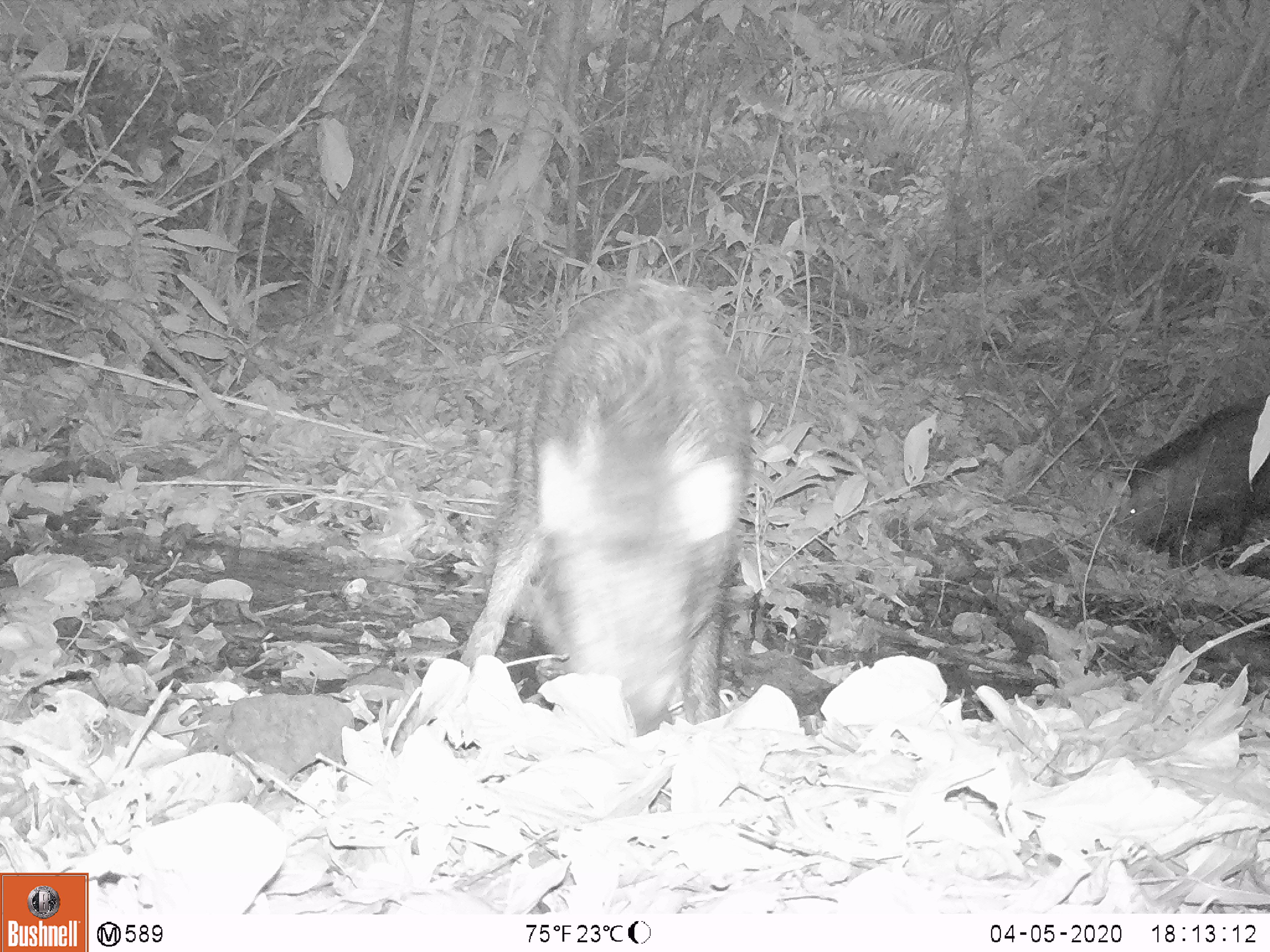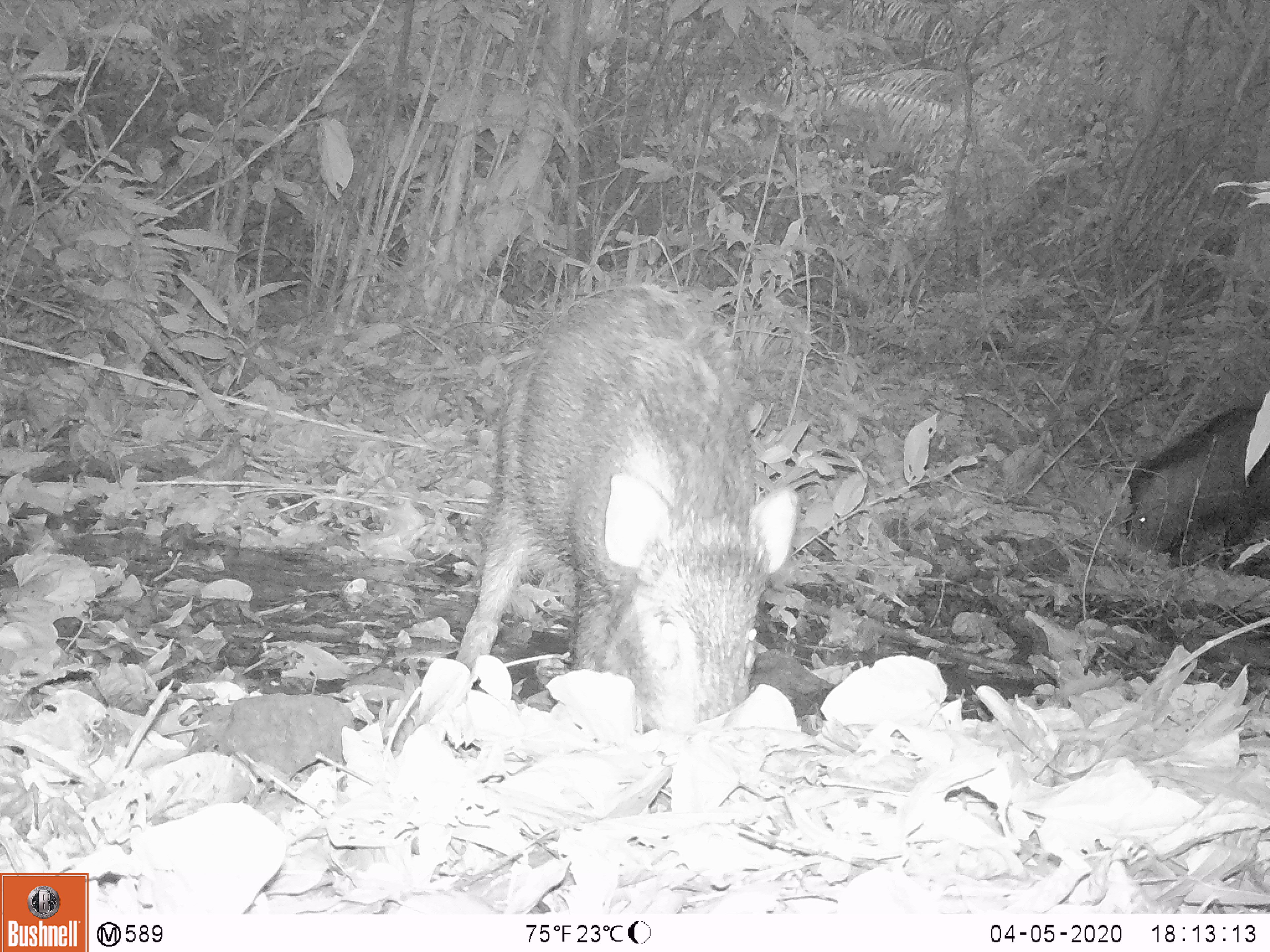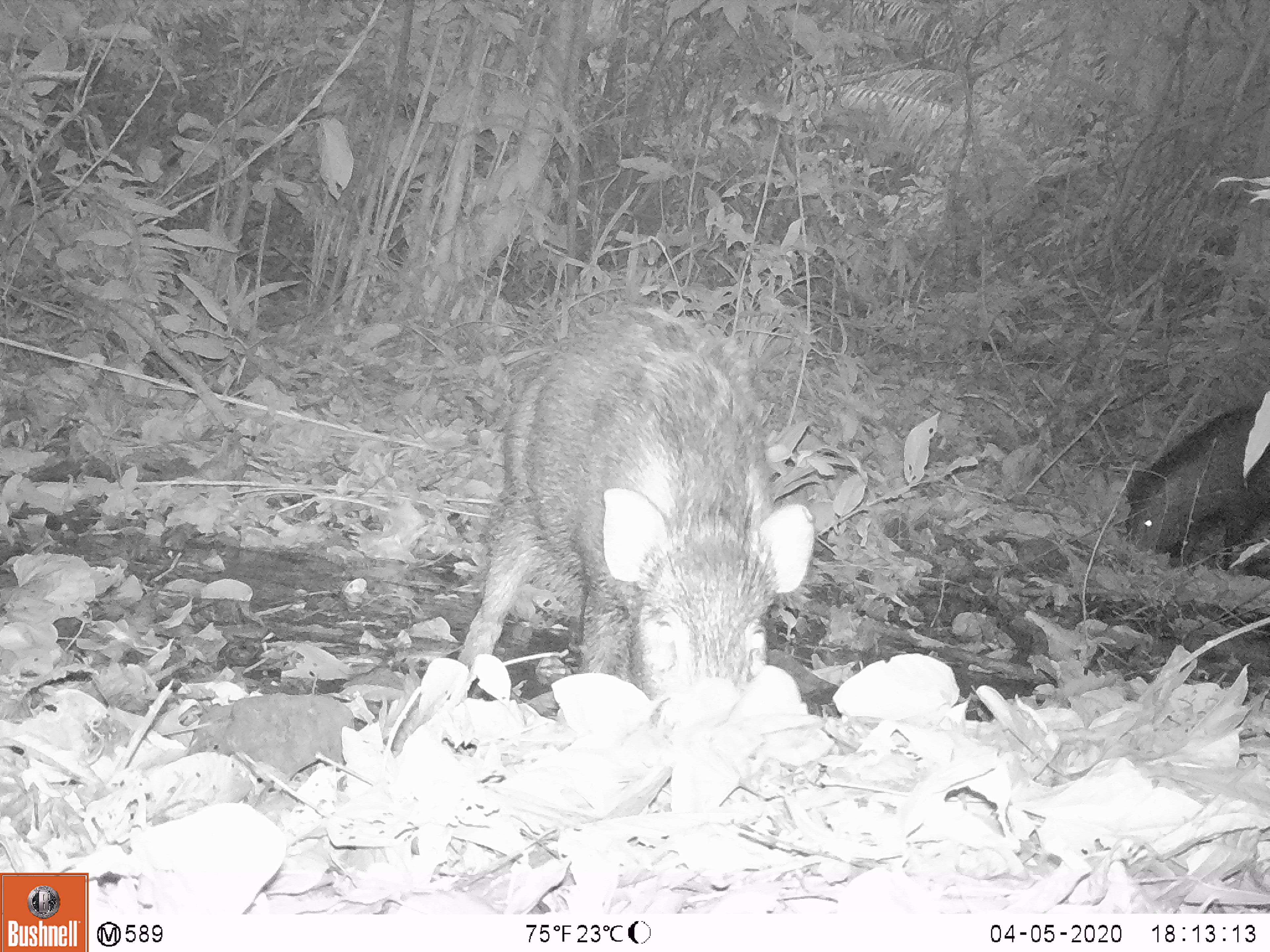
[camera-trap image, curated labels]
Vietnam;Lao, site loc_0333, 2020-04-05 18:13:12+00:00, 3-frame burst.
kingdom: Animalia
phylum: Chordata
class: Mammalia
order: Artiodactyla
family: Suidae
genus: Sus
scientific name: Sus scrofa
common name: eurasian wild pig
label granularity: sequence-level